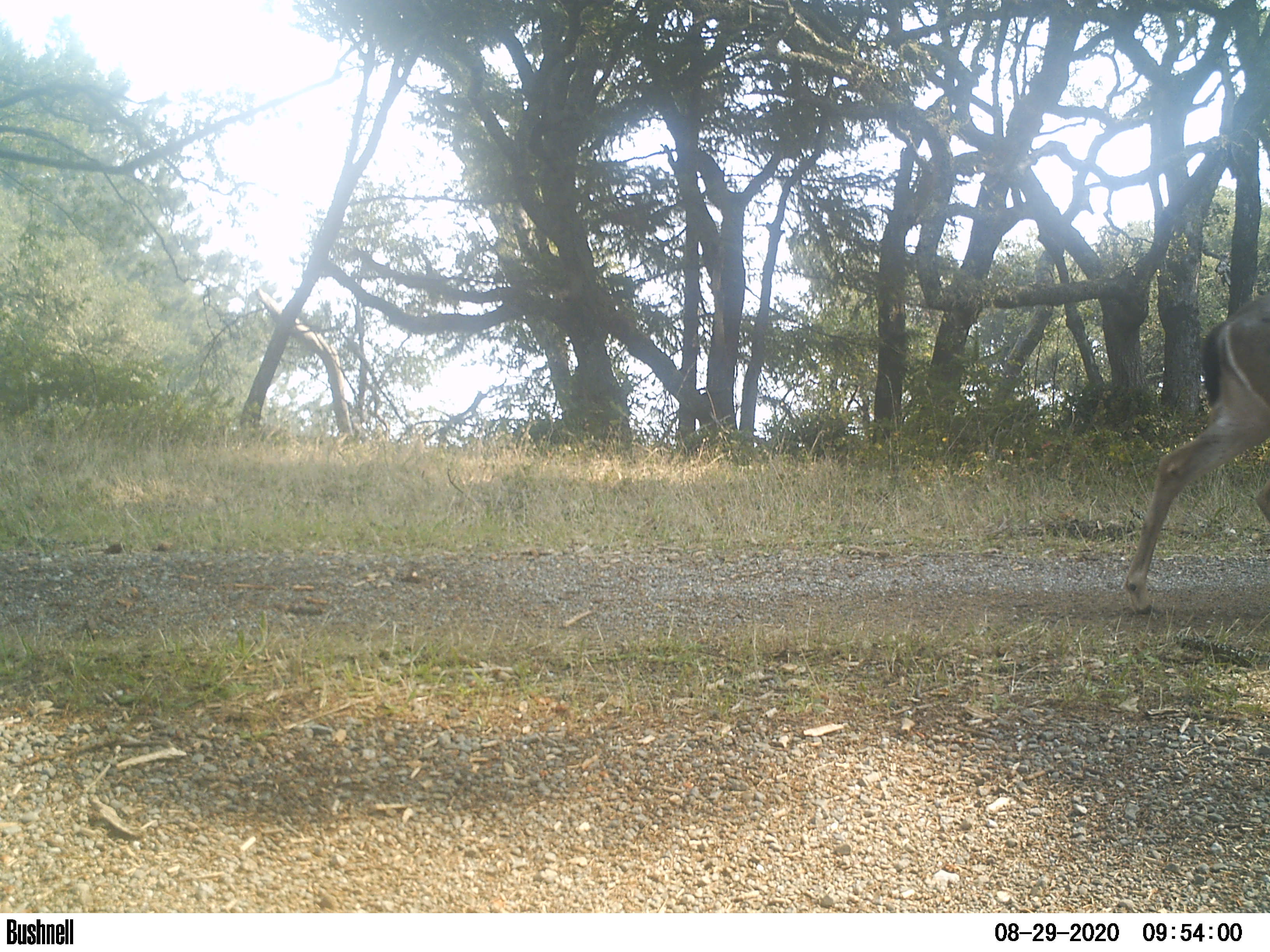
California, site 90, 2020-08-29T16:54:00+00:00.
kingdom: Animalia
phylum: Chordata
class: Mammalia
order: Artiodactyla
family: Cervidae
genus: Odocoileus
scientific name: Odocoileus hemionus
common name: mule deer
Mule deer (Odocoileus hemionus).